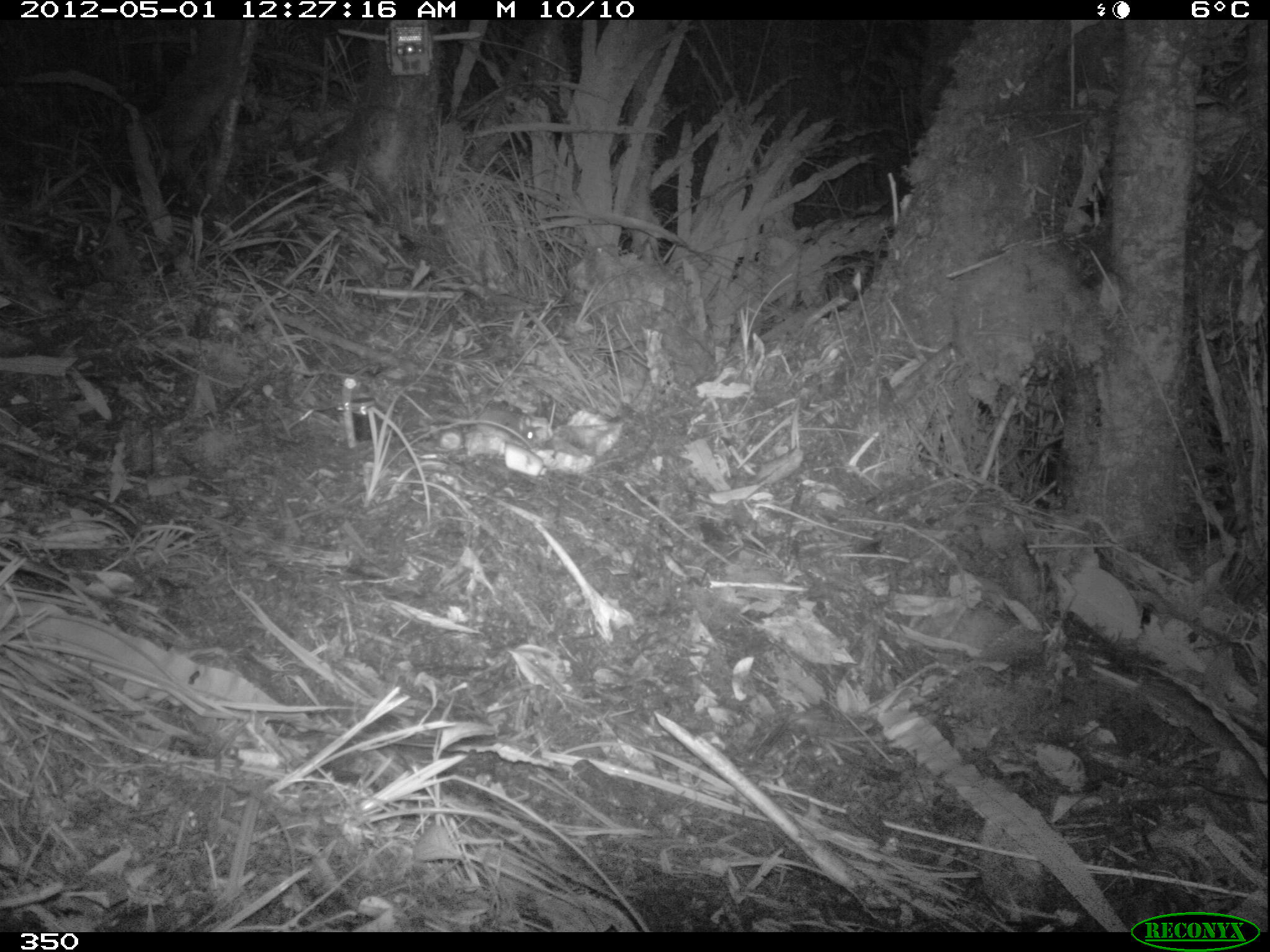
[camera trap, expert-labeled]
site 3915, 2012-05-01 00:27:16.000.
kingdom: Animalia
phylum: Chordata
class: Mammalia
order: Rodentia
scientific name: Rodentia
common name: rodents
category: unknown rodent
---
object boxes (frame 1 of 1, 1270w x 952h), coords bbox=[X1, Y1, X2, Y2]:
unknown rodent: bbox=[433, 409, 543, 448]